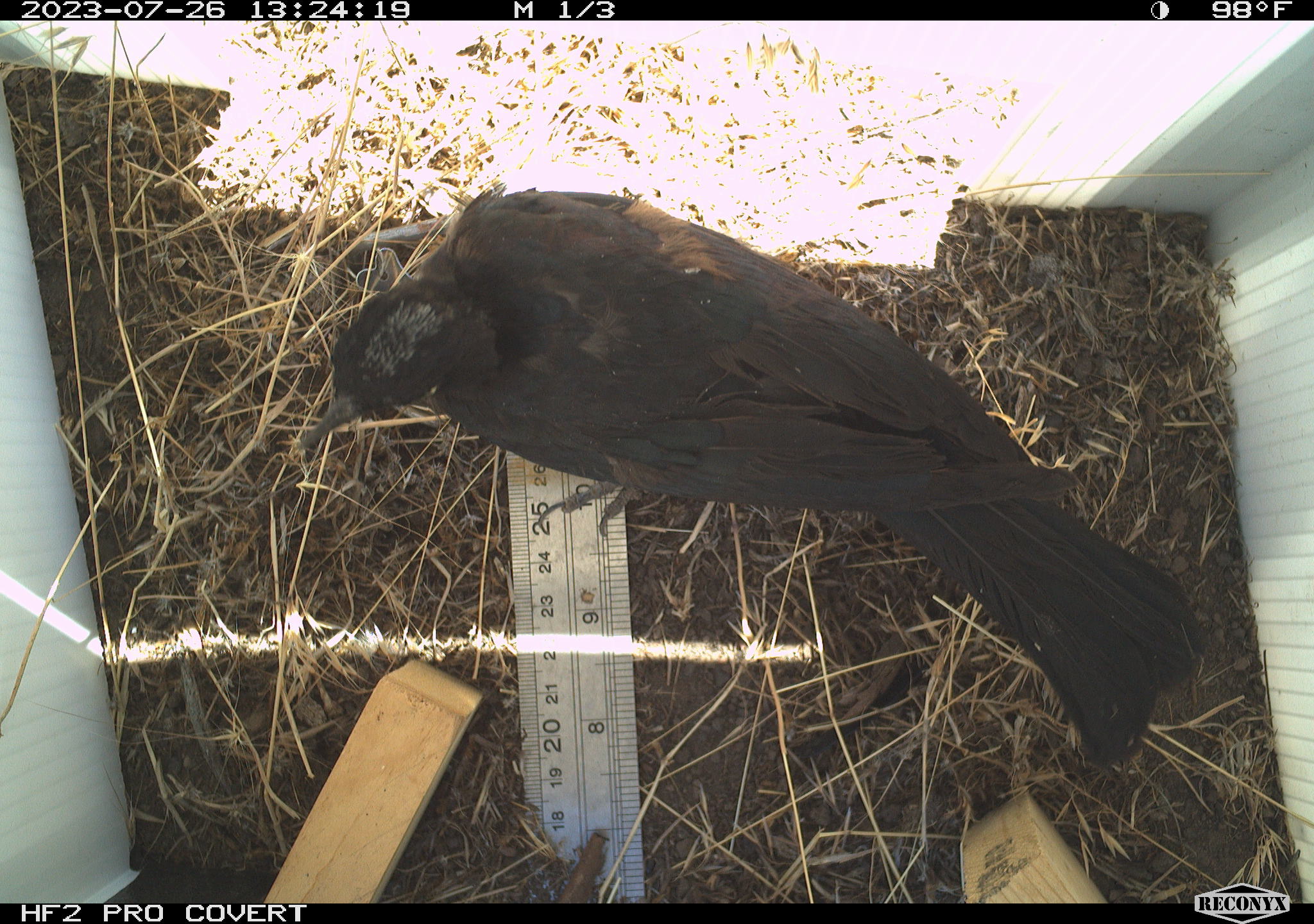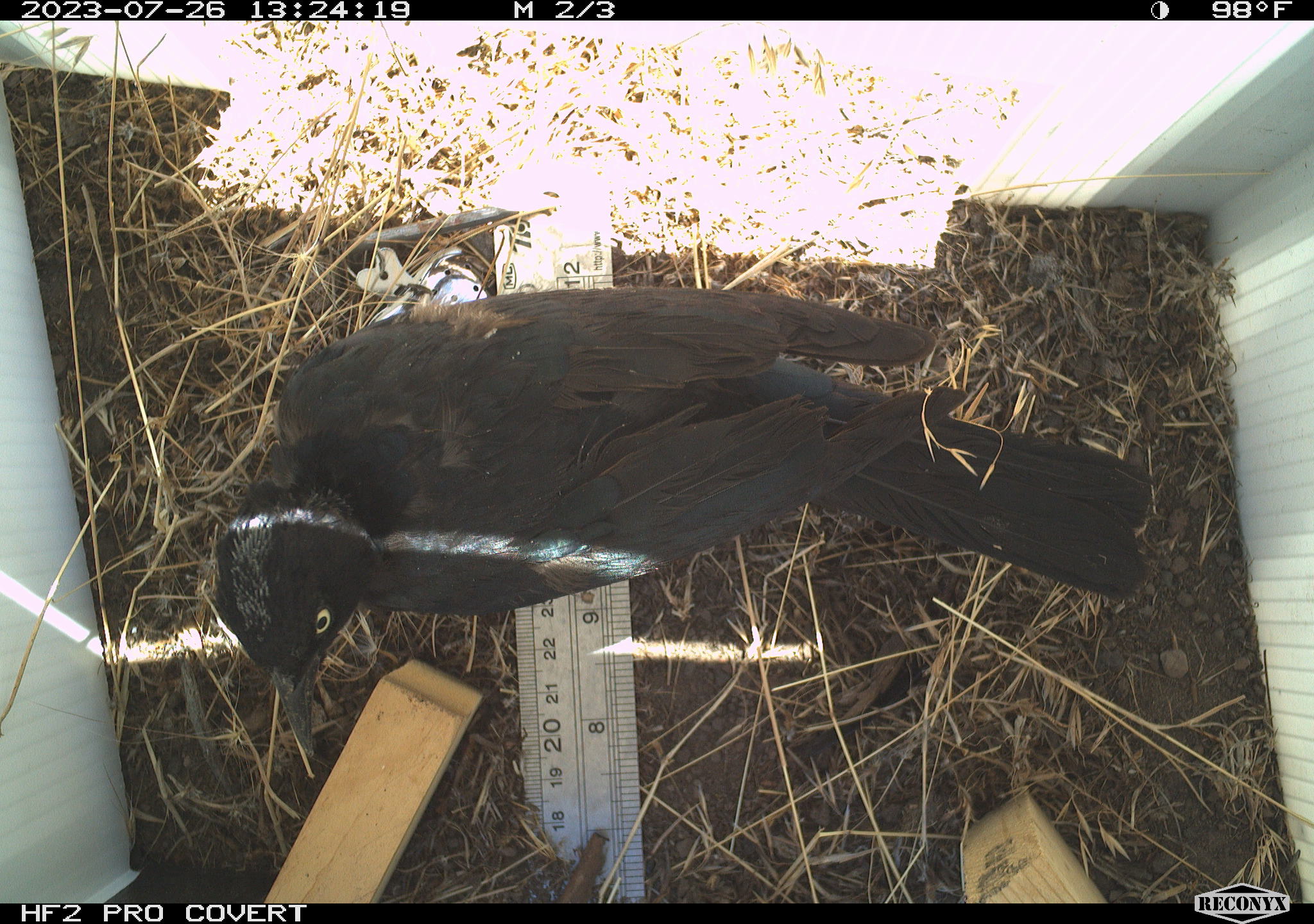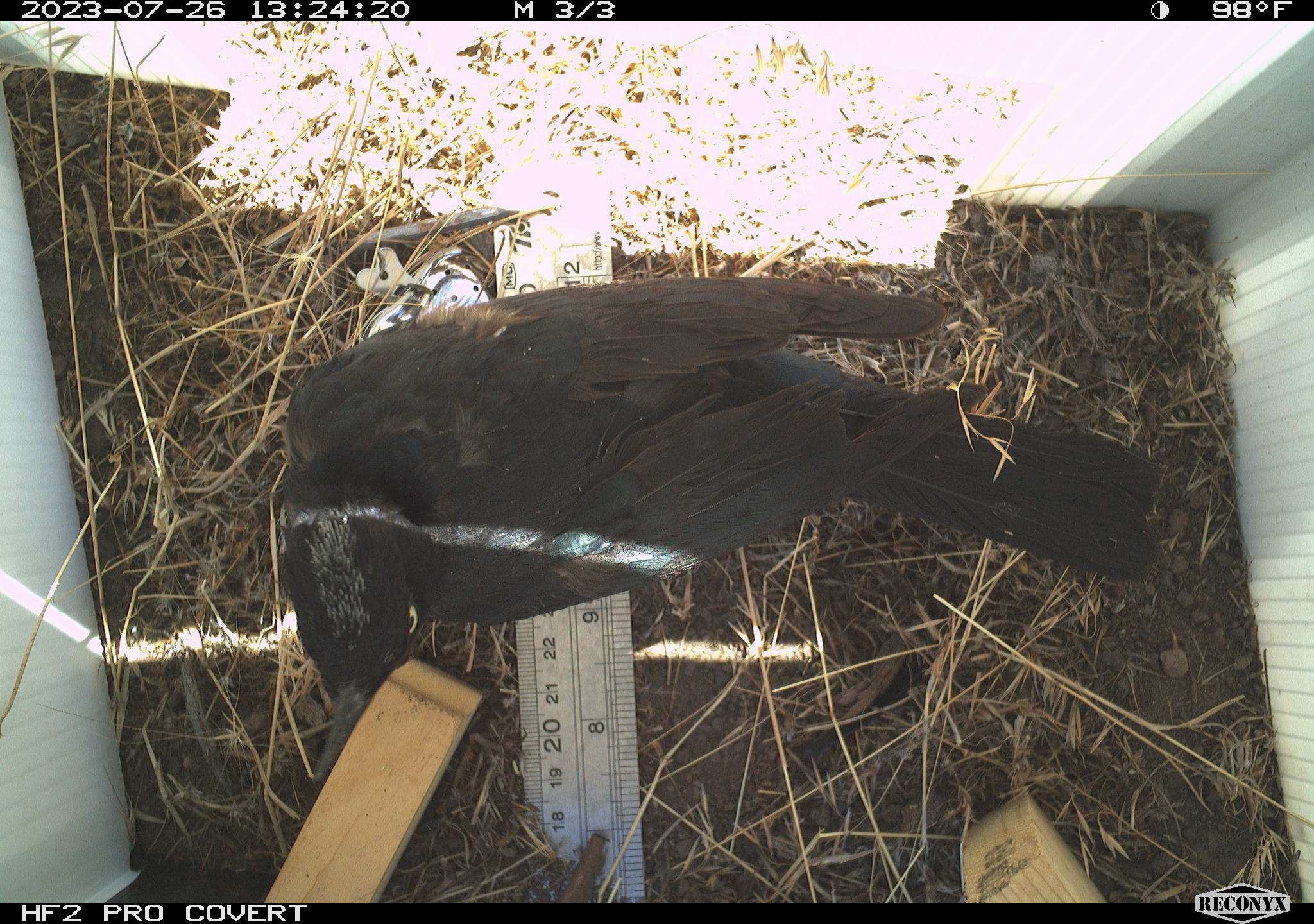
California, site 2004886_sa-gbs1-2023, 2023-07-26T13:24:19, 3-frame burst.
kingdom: Animalia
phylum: Chordata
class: Aves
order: Passeriformes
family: Icteridae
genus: Euphagus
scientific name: Euphagus cyanocephalus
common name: brewer's blackbird